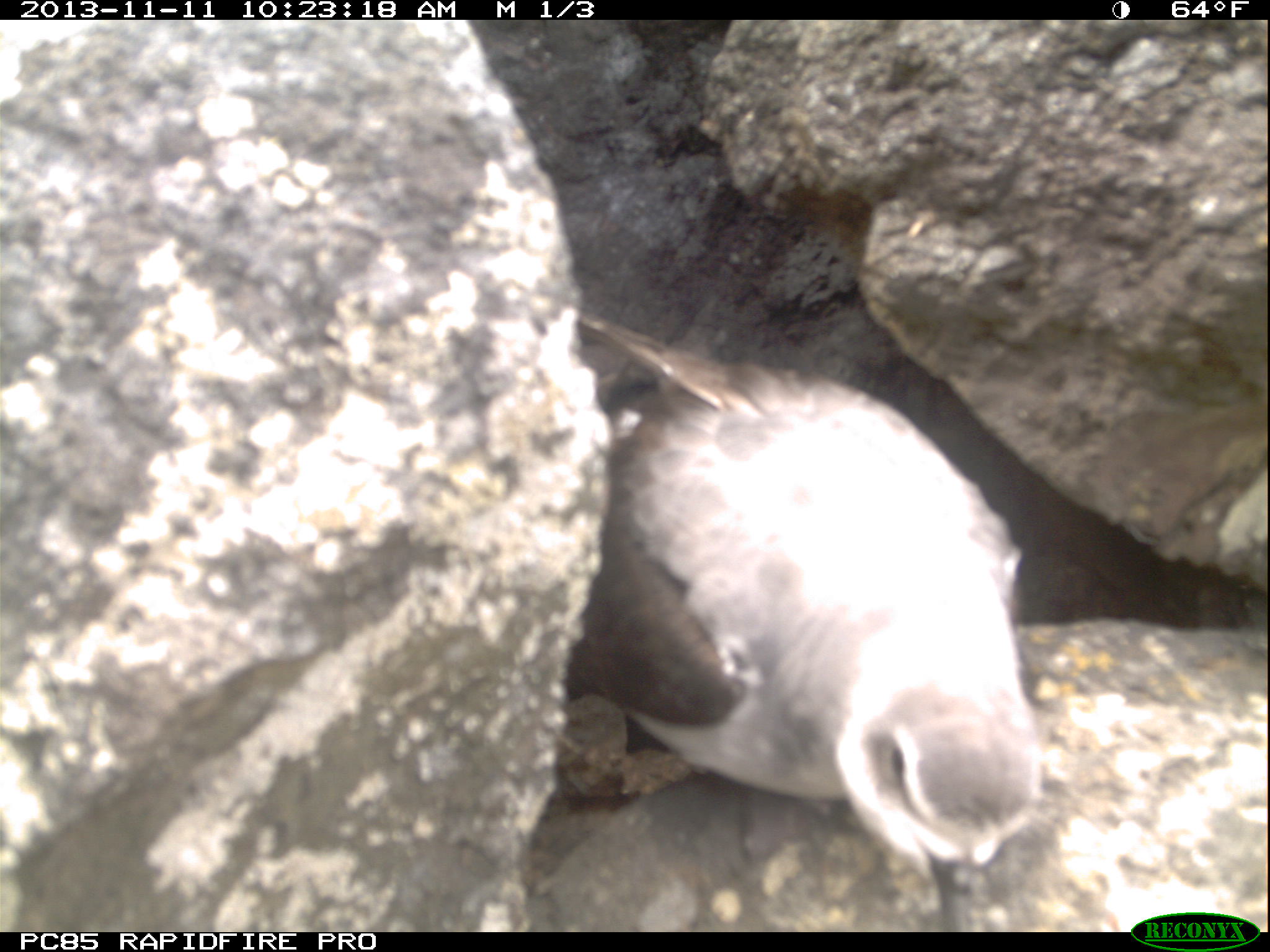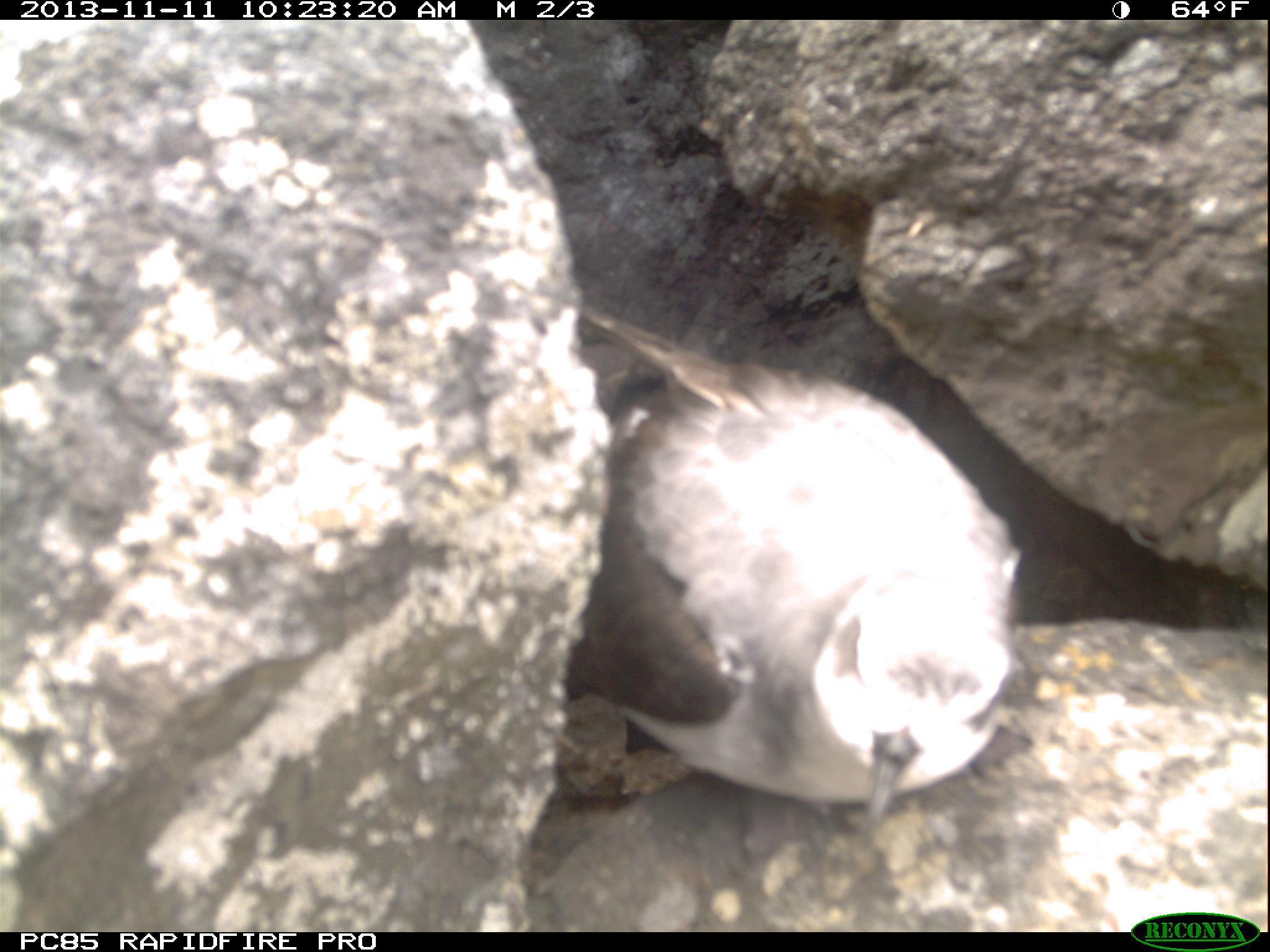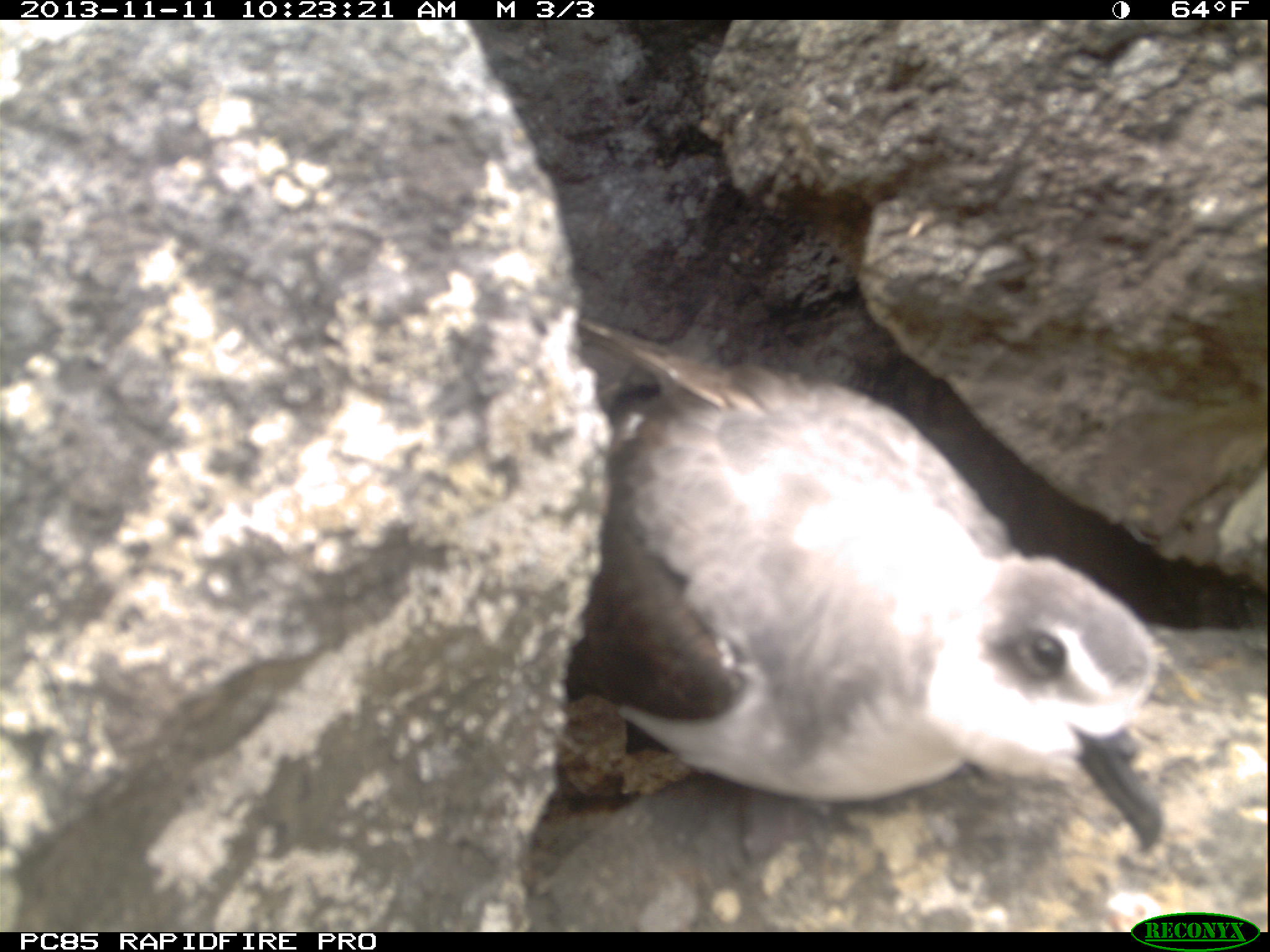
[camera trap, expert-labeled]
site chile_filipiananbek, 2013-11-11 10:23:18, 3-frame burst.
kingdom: Animalia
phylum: Chordata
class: Aves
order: Procellariiformes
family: Procellariidae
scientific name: Procellariidae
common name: petrel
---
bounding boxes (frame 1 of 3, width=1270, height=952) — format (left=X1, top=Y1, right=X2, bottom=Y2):
petrel: (left=538, top=295, right=1047, bottom=928)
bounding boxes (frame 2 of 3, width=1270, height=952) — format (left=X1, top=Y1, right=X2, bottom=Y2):
petrel: (left=554, top=295, right=1021, bottom=817)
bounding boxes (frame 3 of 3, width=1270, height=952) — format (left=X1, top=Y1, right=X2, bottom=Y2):
petrel: (left=541, top=317, right=1173, bottom=910)